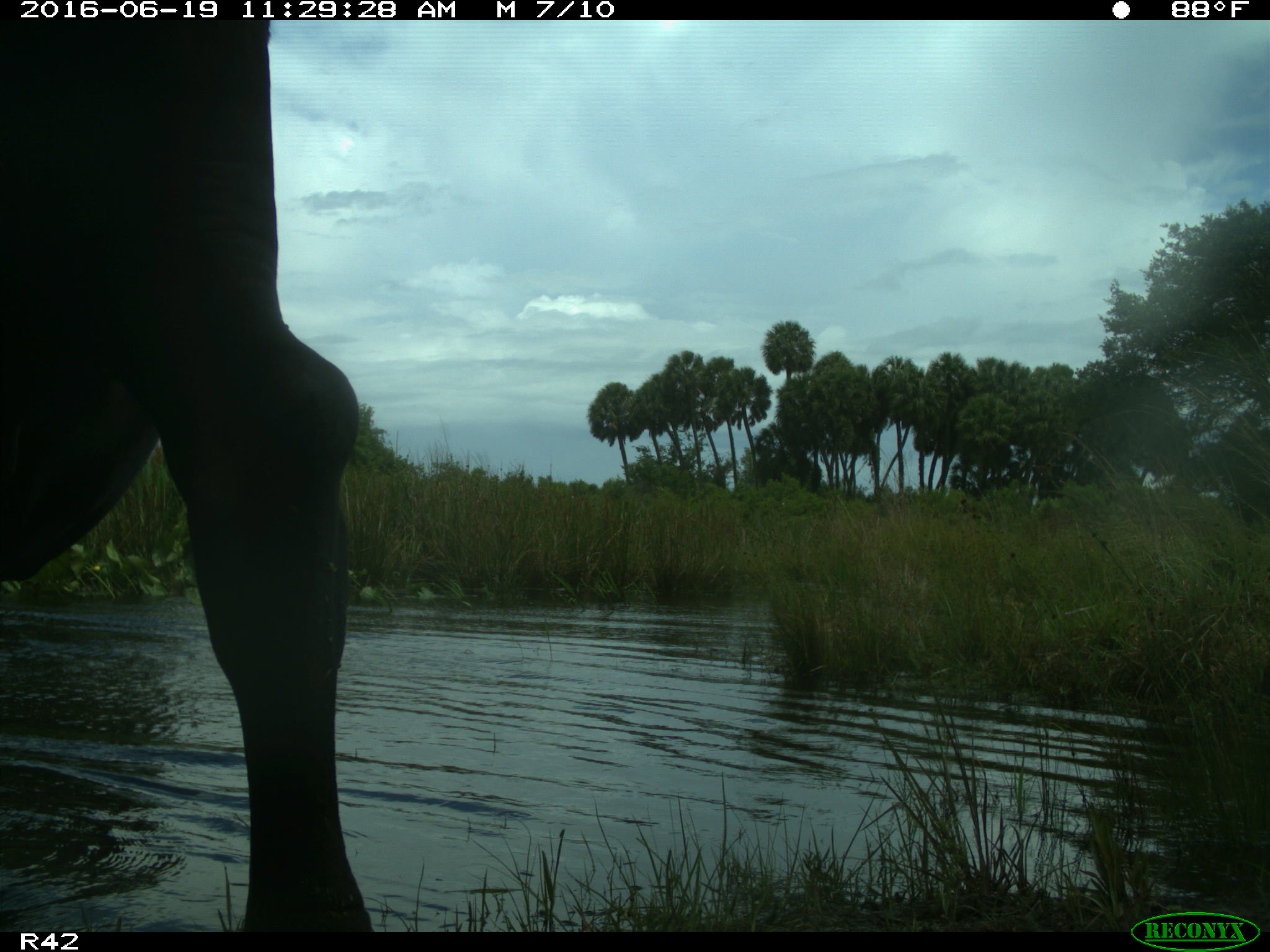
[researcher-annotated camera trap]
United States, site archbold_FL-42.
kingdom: Animalia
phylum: Chordata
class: Mammalia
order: Artiodactyla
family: Bovidae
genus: Bos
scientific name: Bos taurus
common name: domestic cow